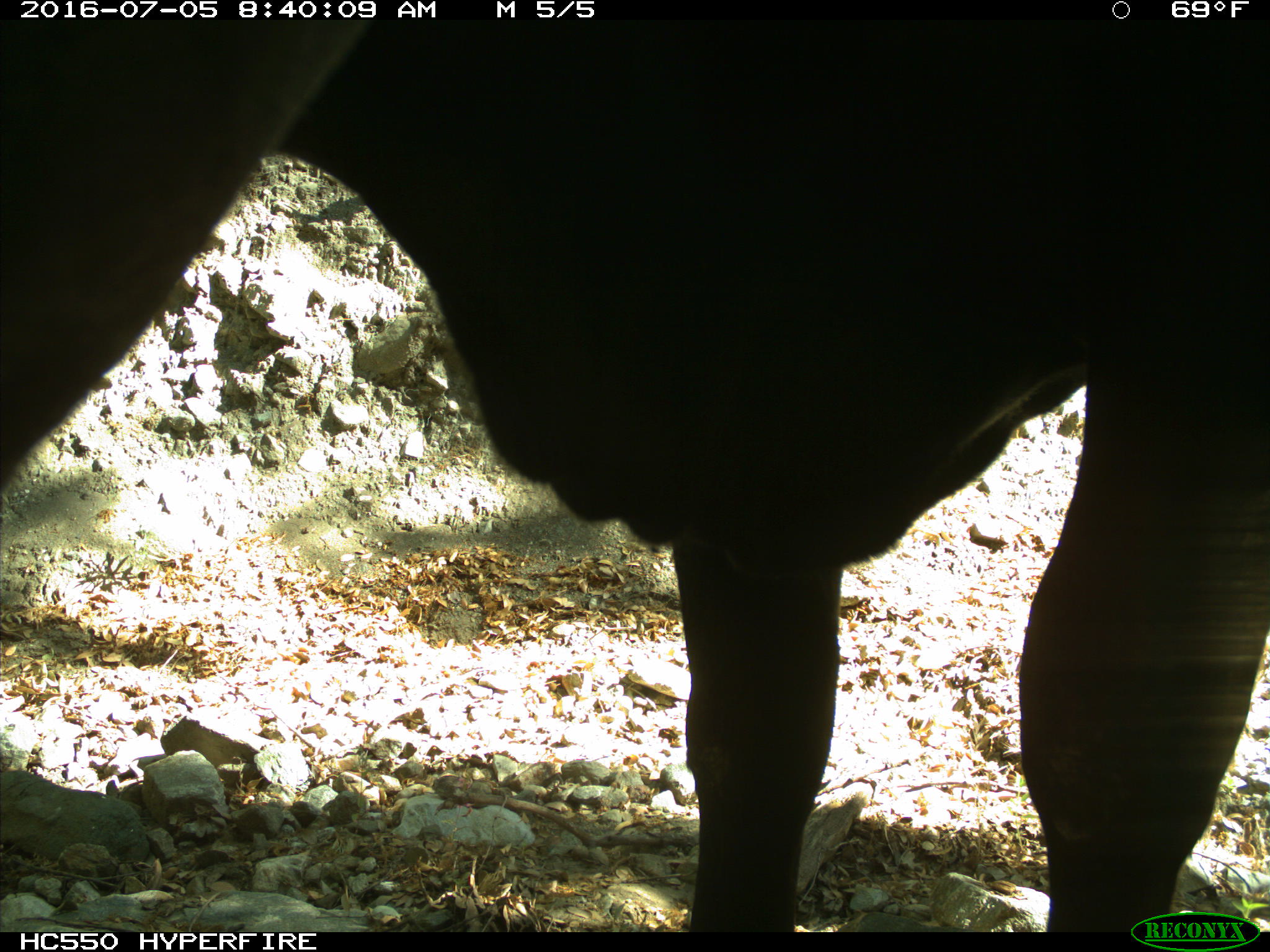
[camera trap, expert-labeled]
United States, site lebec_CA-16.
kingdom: Animalia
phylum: Chordata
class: Mammalia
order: Artiodactyla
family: Bovidae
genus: Bos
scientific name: Bos taurus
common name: domestic cow